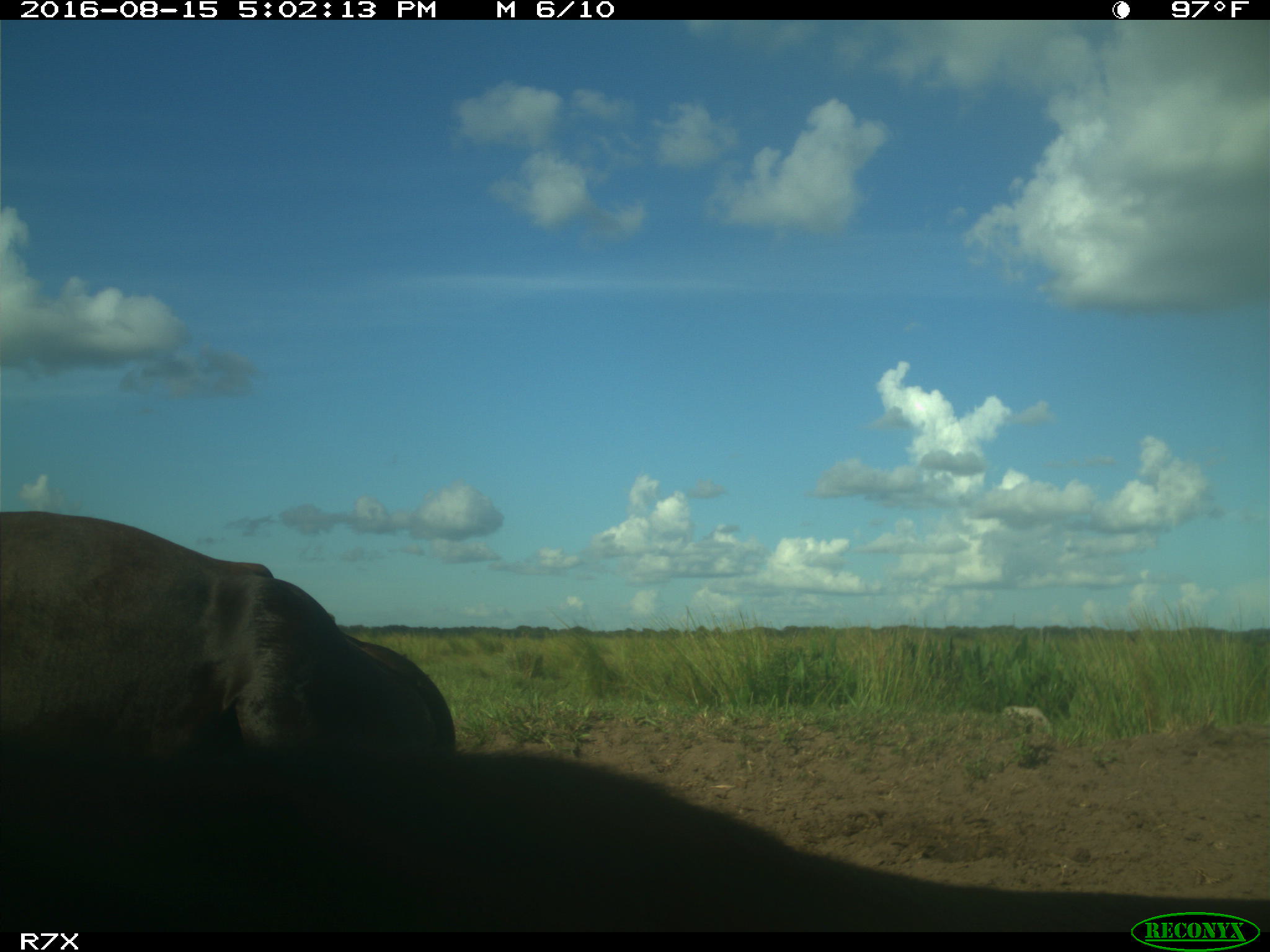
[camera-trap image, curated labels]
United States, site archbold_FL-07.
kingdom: Animalia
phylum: Chordata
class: Mammalia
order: Artiodactyla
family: Bovidae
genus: Bos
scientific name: Bos taurus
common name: domestic cow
Bos taurus (domestic cow).